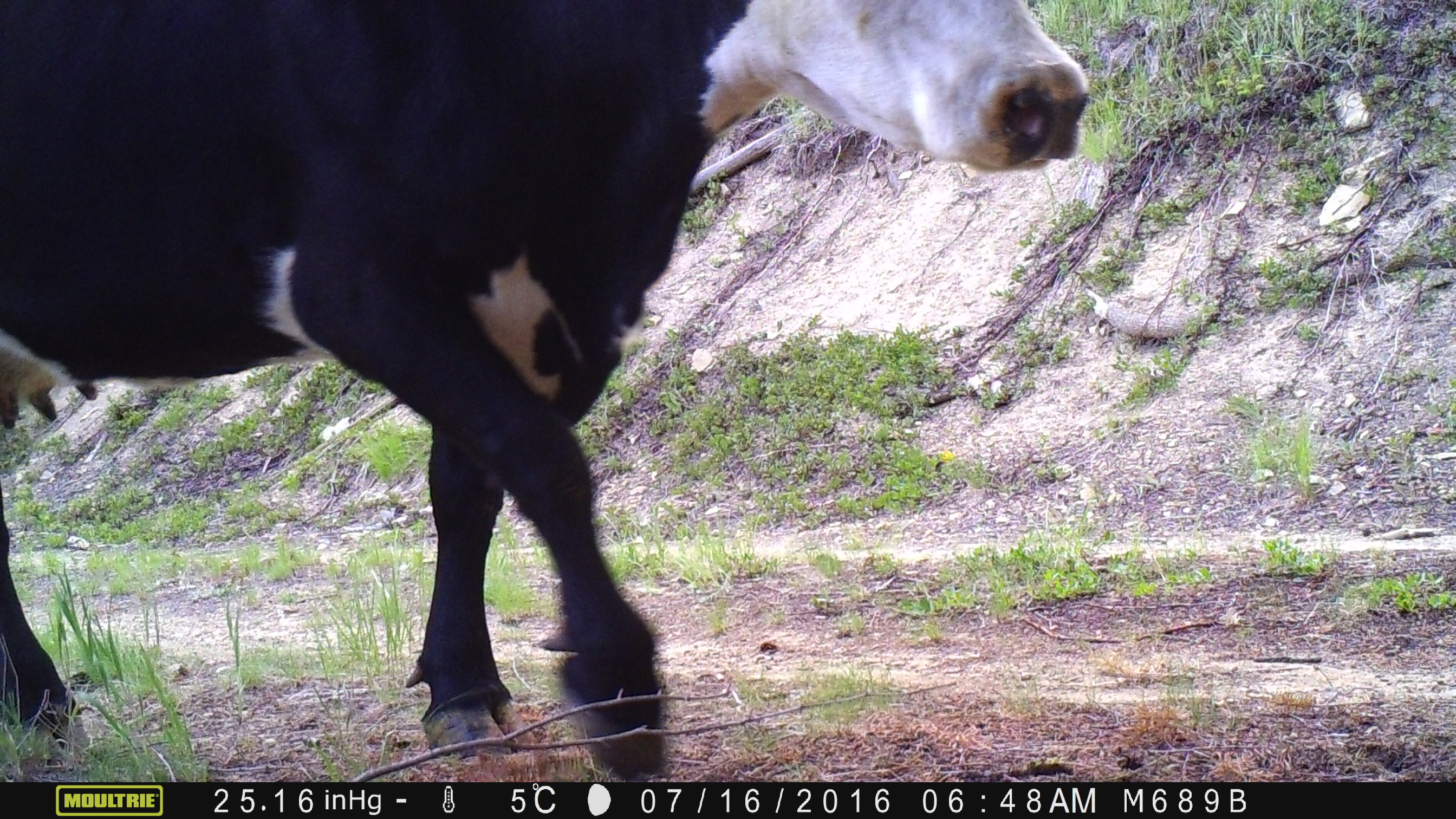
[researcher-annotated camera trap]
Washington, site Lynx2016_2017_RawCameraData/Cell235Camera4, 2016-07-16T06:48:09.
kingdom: Animalia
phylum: Chordata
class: Mammalia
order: Artiodactyla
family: Bovidae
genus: Bos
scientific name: Bos taurus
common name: domestic cattle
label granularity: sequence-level